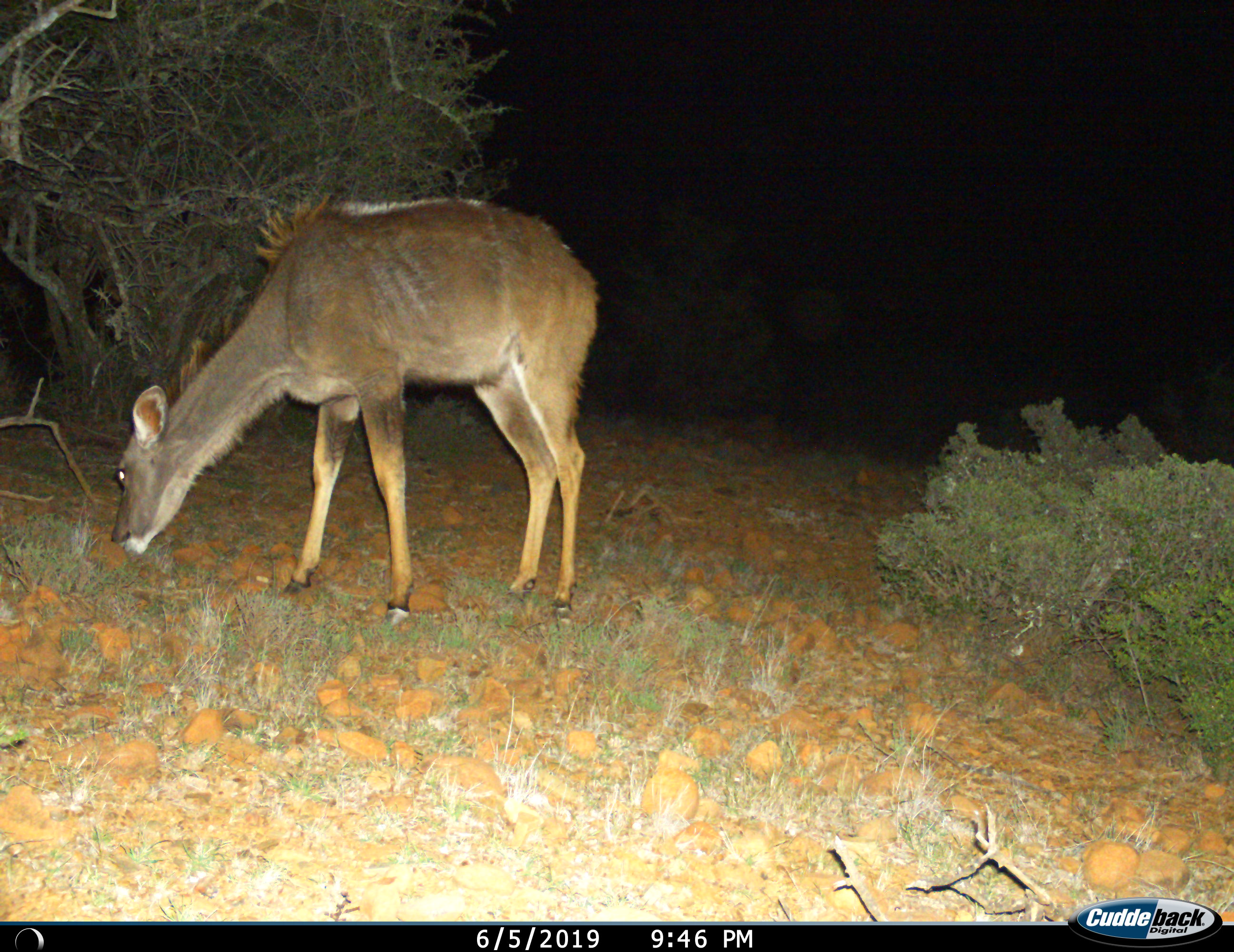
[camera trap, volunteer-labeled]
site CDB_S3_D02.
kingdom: Animalia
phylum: Chordata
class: Mammalia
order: Artiodactyla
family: Cervidae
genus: Dama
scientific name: Dama dama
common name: fallow deer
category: fallowdeer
Fallowdeer (fallow deer) (Dama dama), count 1. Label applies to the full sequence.